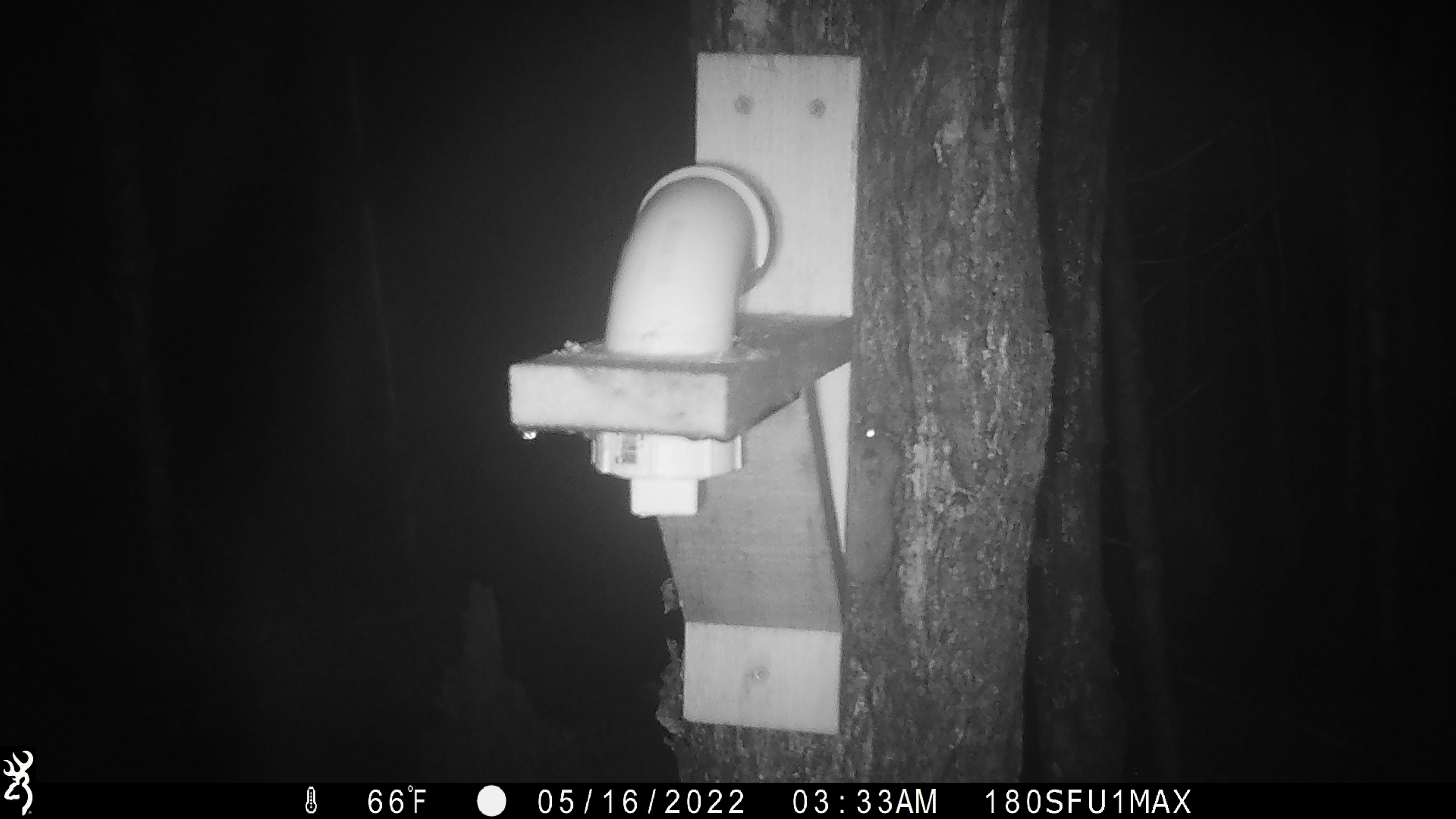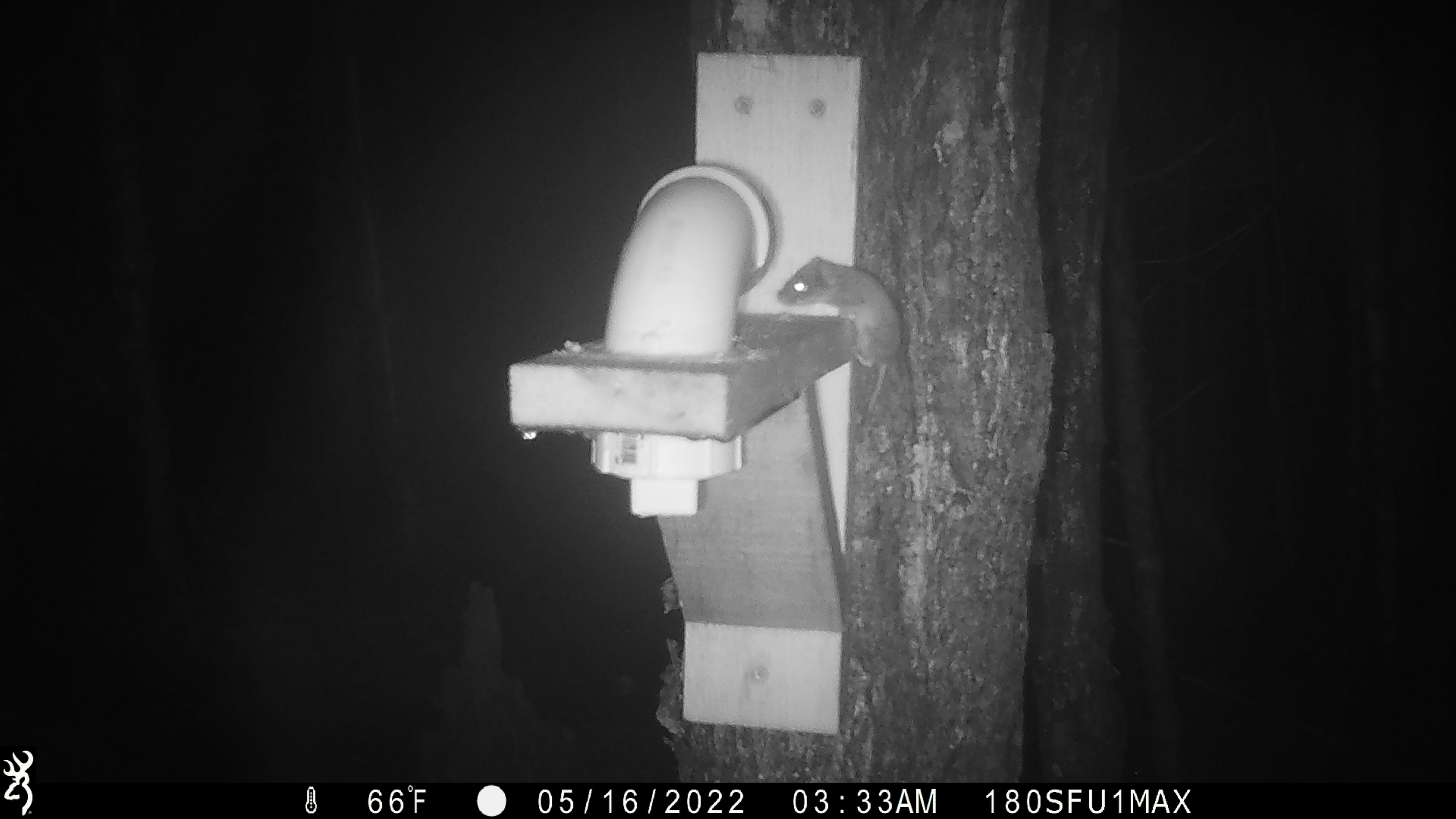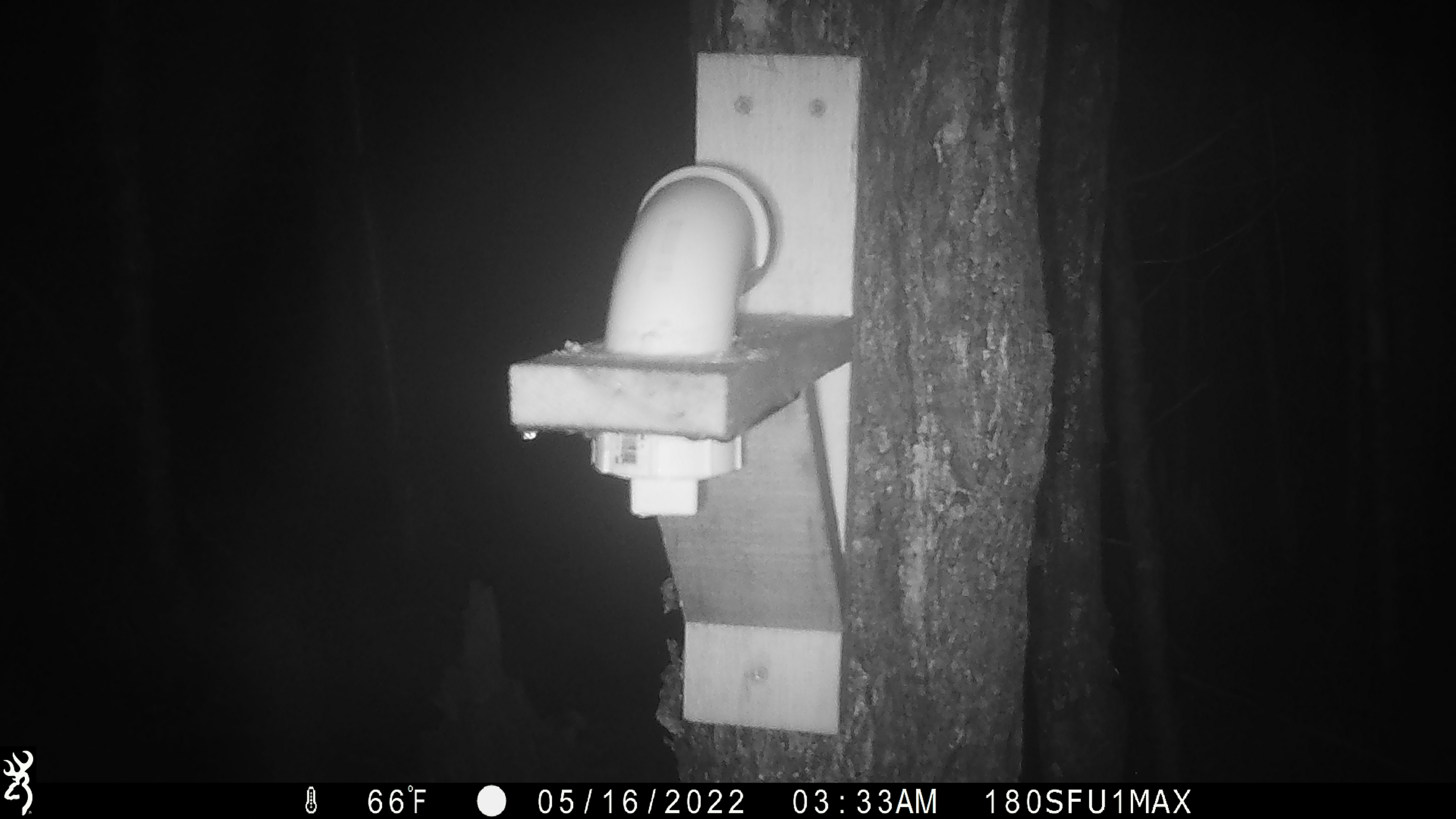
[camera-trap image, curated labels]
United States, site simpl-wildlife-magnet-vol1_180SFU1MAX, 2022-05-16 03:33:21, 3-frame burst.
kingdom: Animalia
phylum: Chordata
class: Mammalia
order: Rodentia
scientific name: Rodentia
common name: mouse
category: mouse sp.